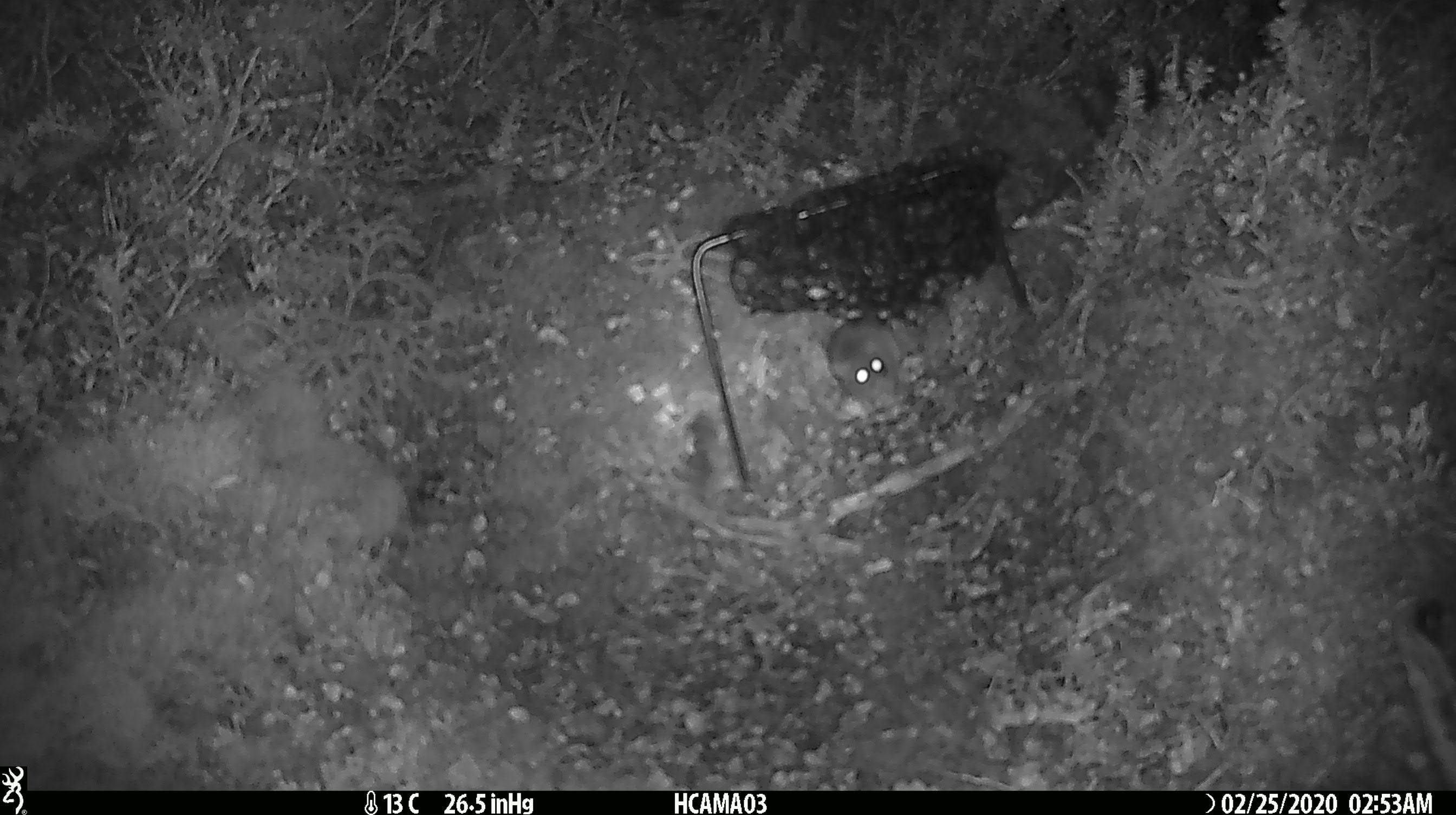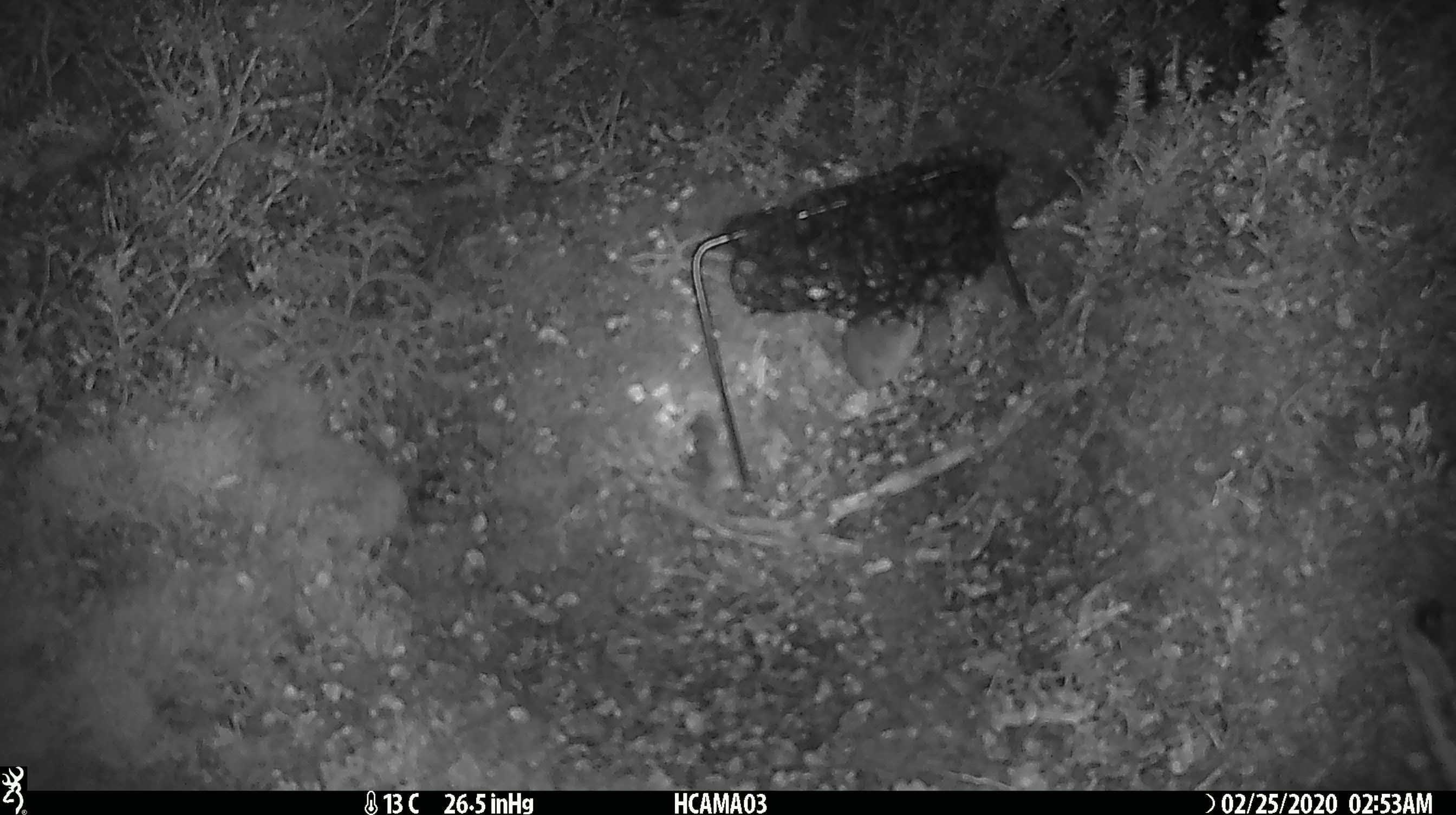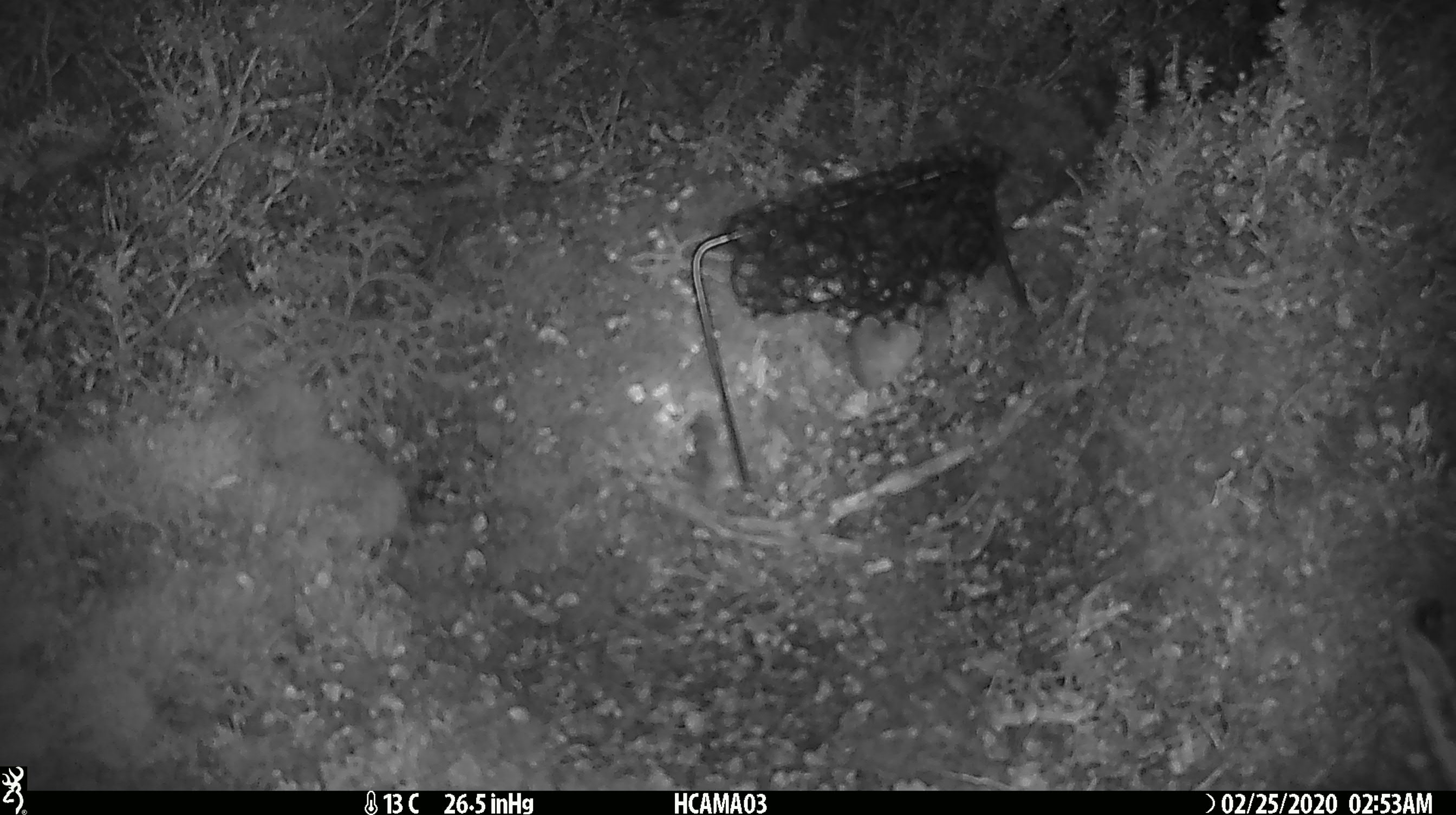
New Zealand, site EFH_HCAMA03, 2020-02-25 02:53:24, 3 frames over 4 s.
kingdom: Animalia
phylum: Chordata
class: Mammalia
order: Rodentia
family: Muridae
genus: Mus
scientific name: Mus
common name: mouse